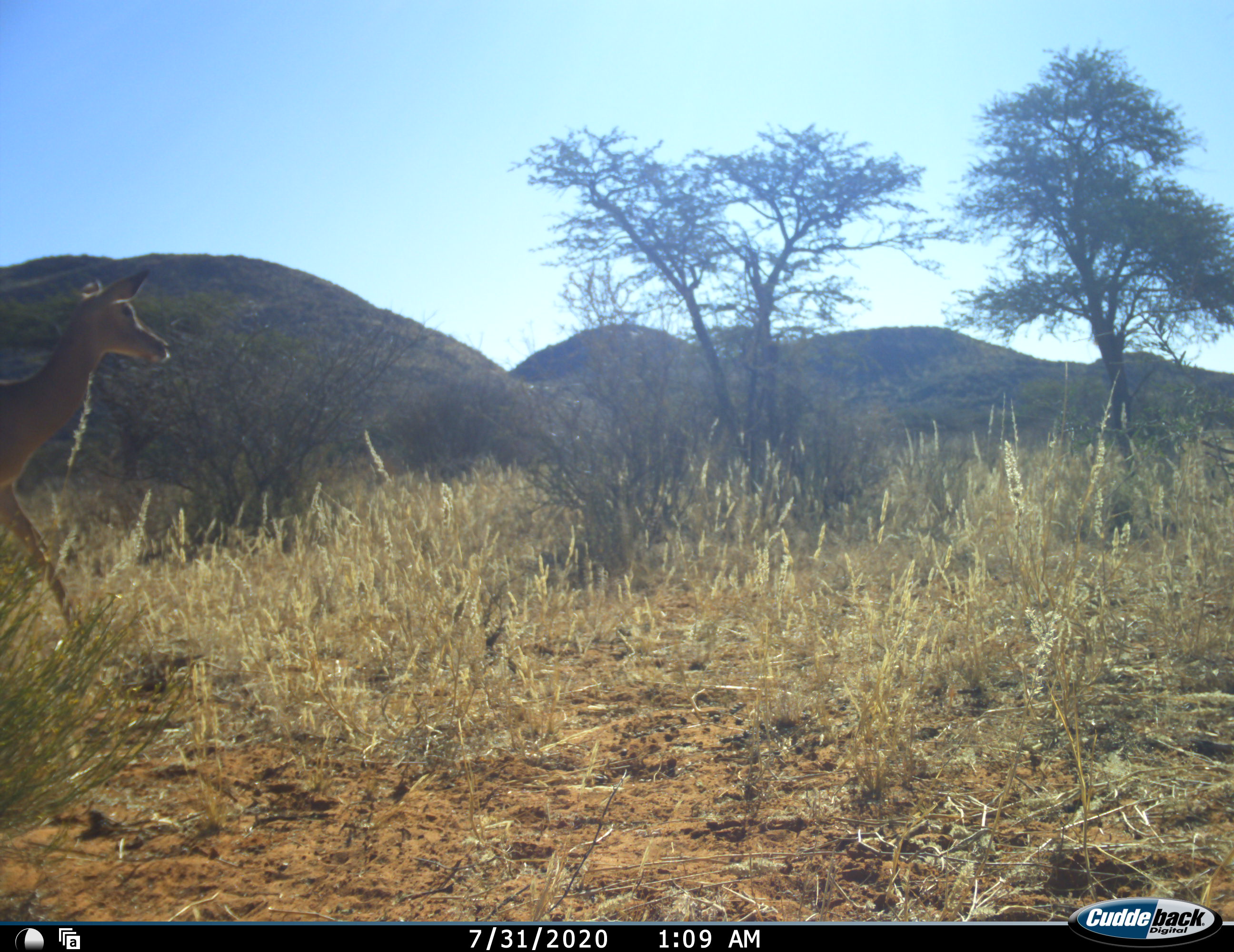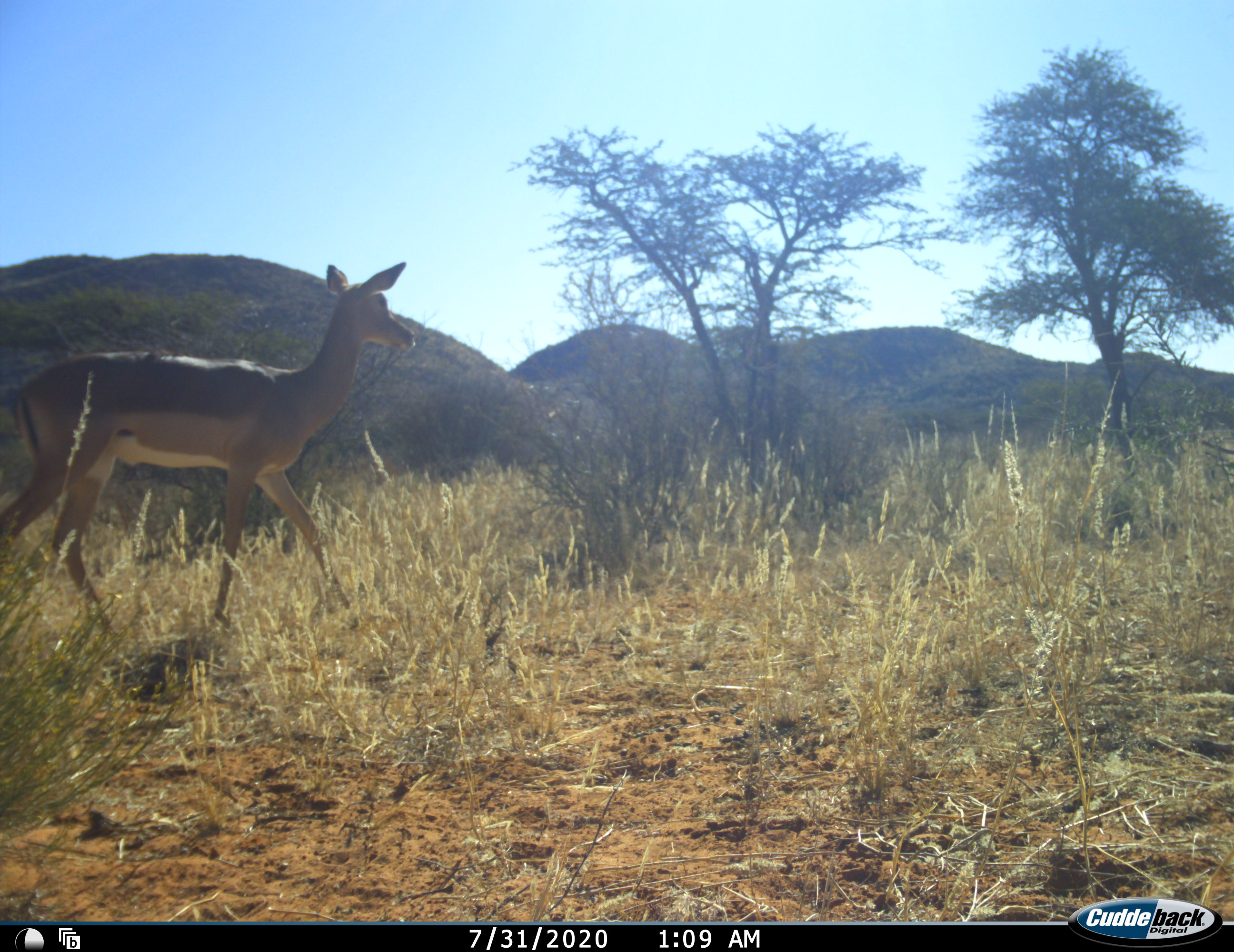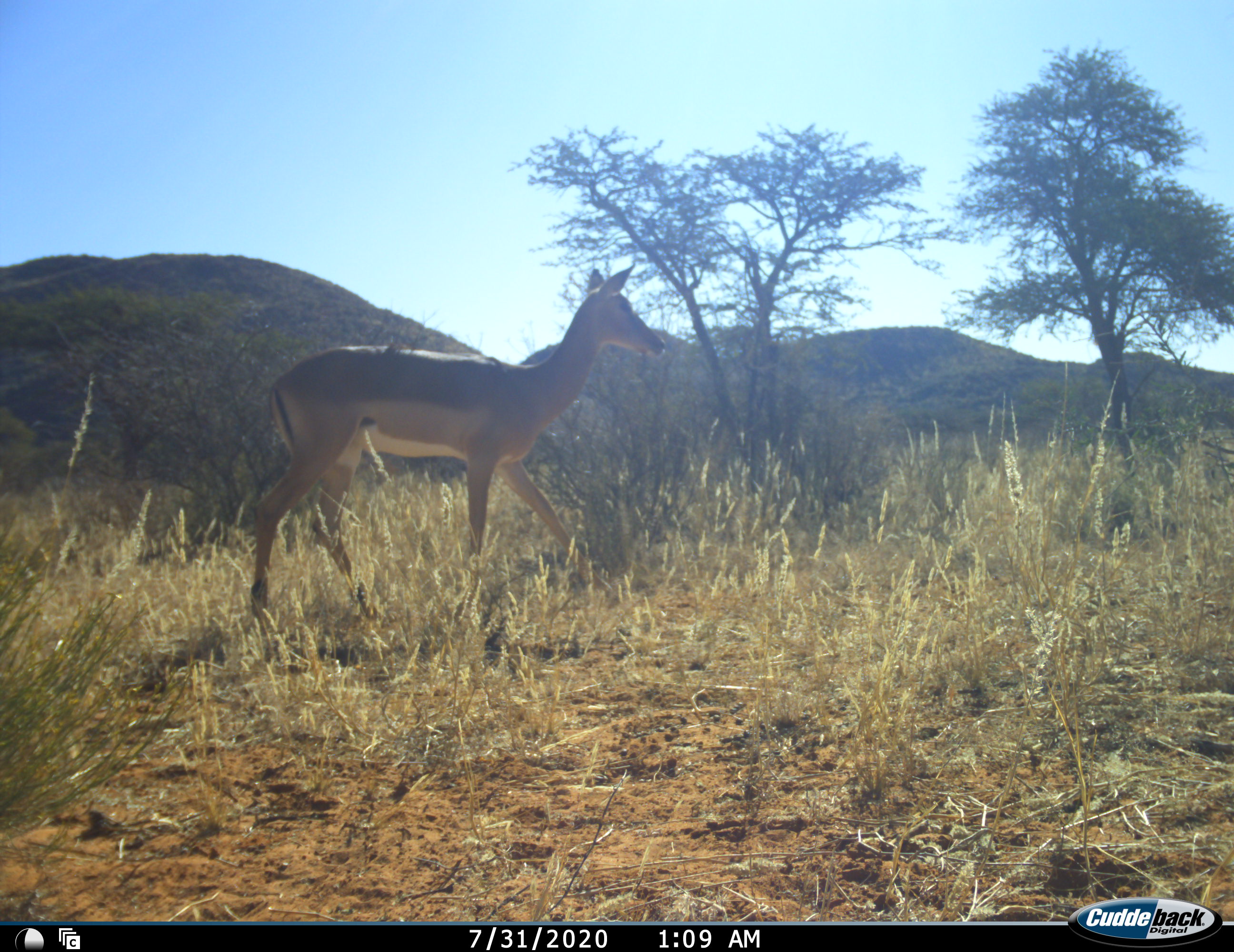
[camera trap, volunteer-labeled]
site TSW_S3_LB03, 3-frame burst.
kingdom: Animalia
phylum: Chordata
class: Mammalia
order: Artiodactyla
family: Bovidae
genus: Aepyceros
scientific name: Aepyceros melampus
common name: impala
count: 1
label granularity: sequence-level